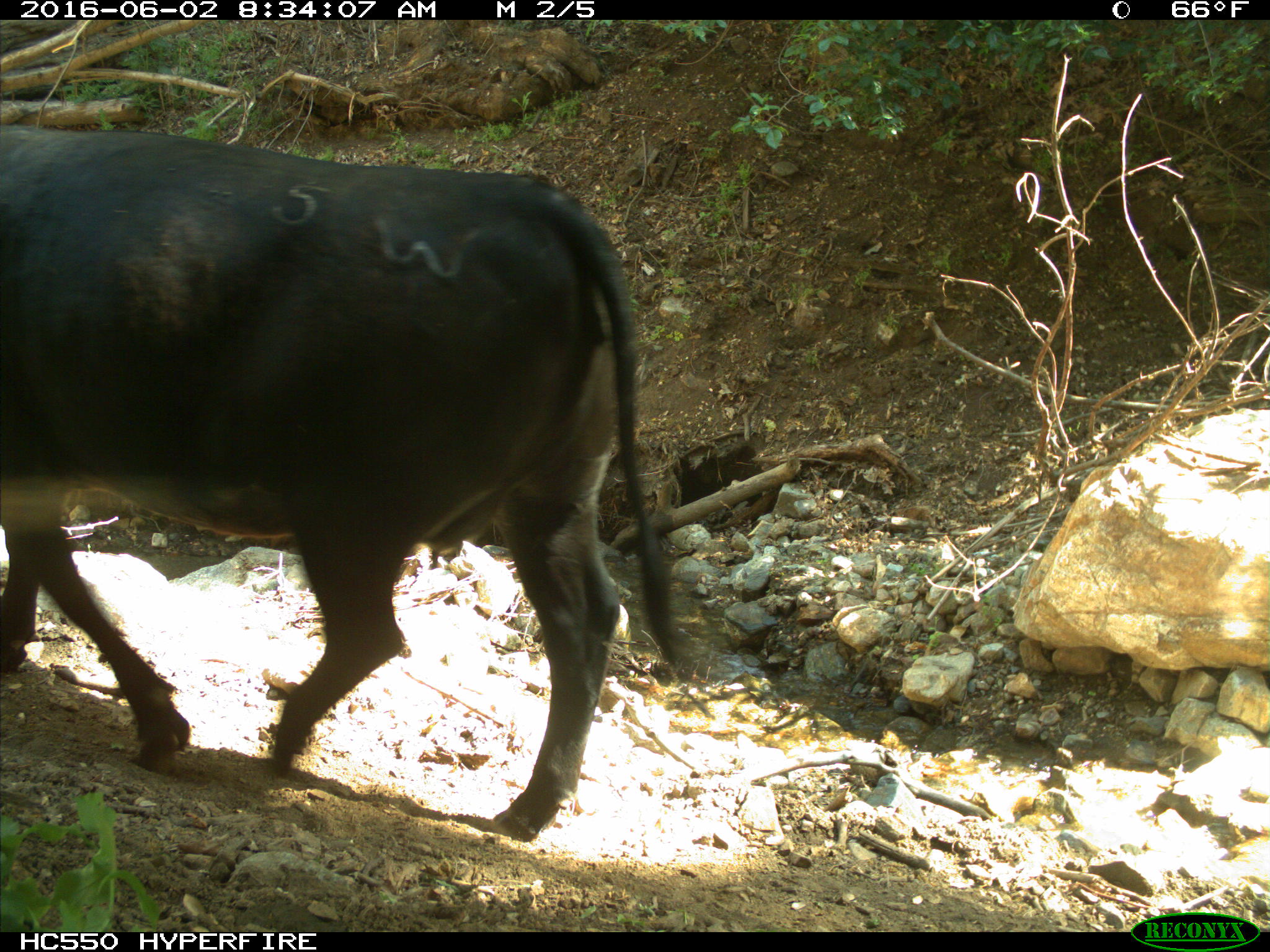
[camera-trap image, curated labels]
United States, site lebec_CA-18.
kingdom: Animalia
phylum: Chordata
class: Mammalia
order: Artiodactyla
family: Bovidae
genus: Bos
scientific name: Bos taurus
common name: domestic cow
Bos taurus (domestic cow).